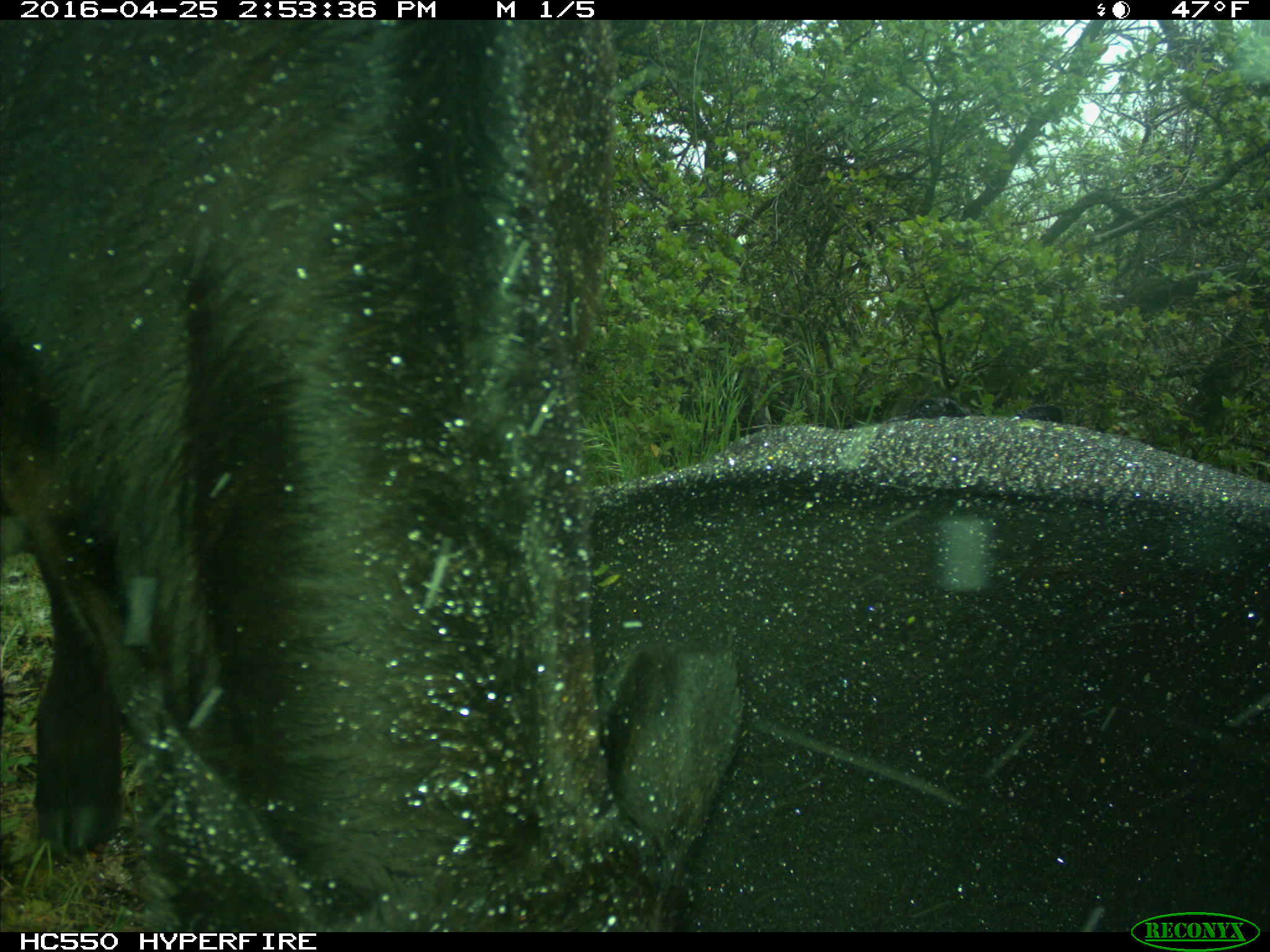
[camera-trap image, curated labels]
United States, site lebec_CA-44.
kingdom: Animalia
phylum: Chordata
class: Mammalia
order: Artiodactyla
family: Bovidae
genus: Bos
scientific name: Bos taurus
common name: domestic cow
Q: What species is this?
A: Bos taurus (domestic cow).